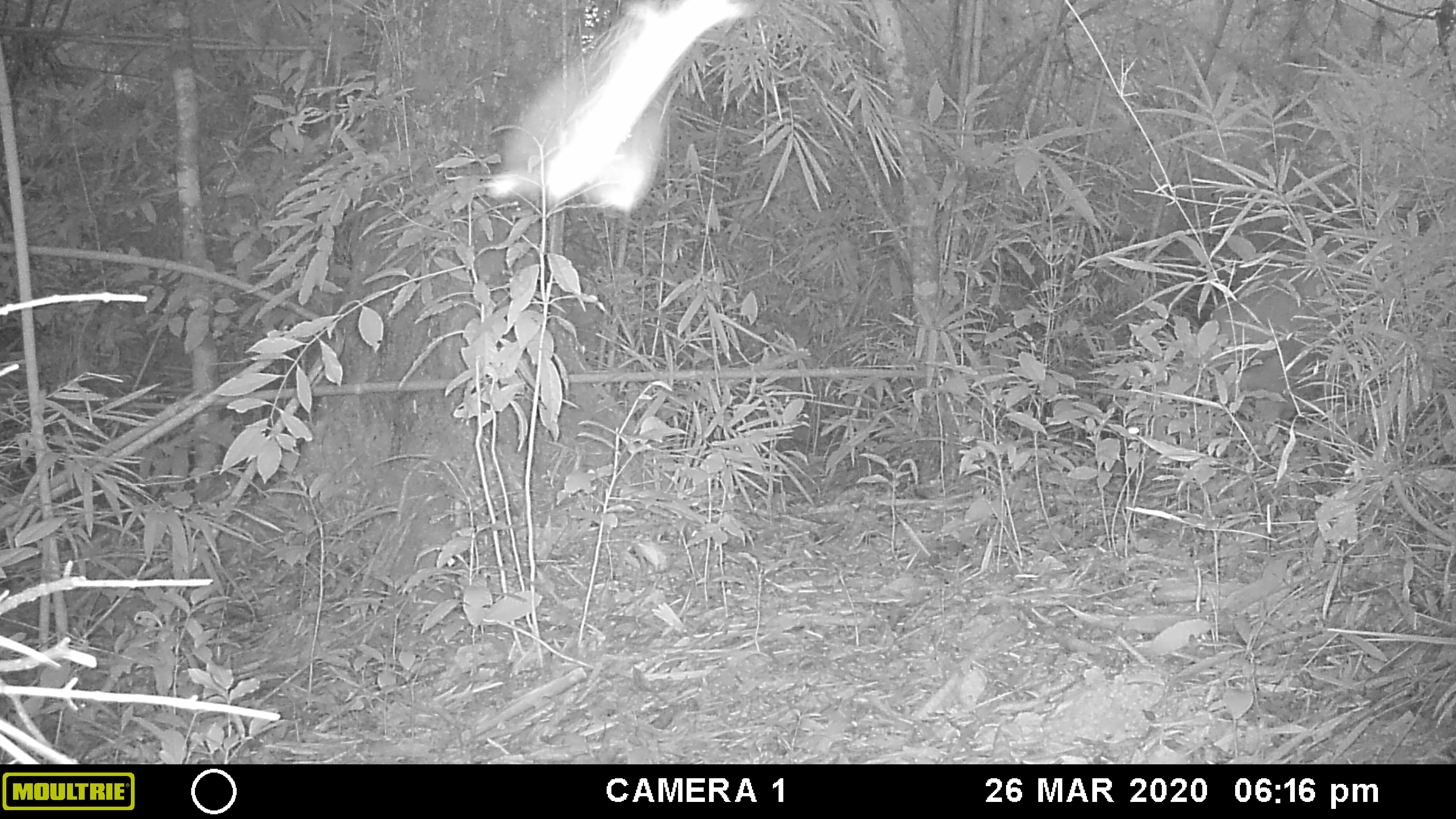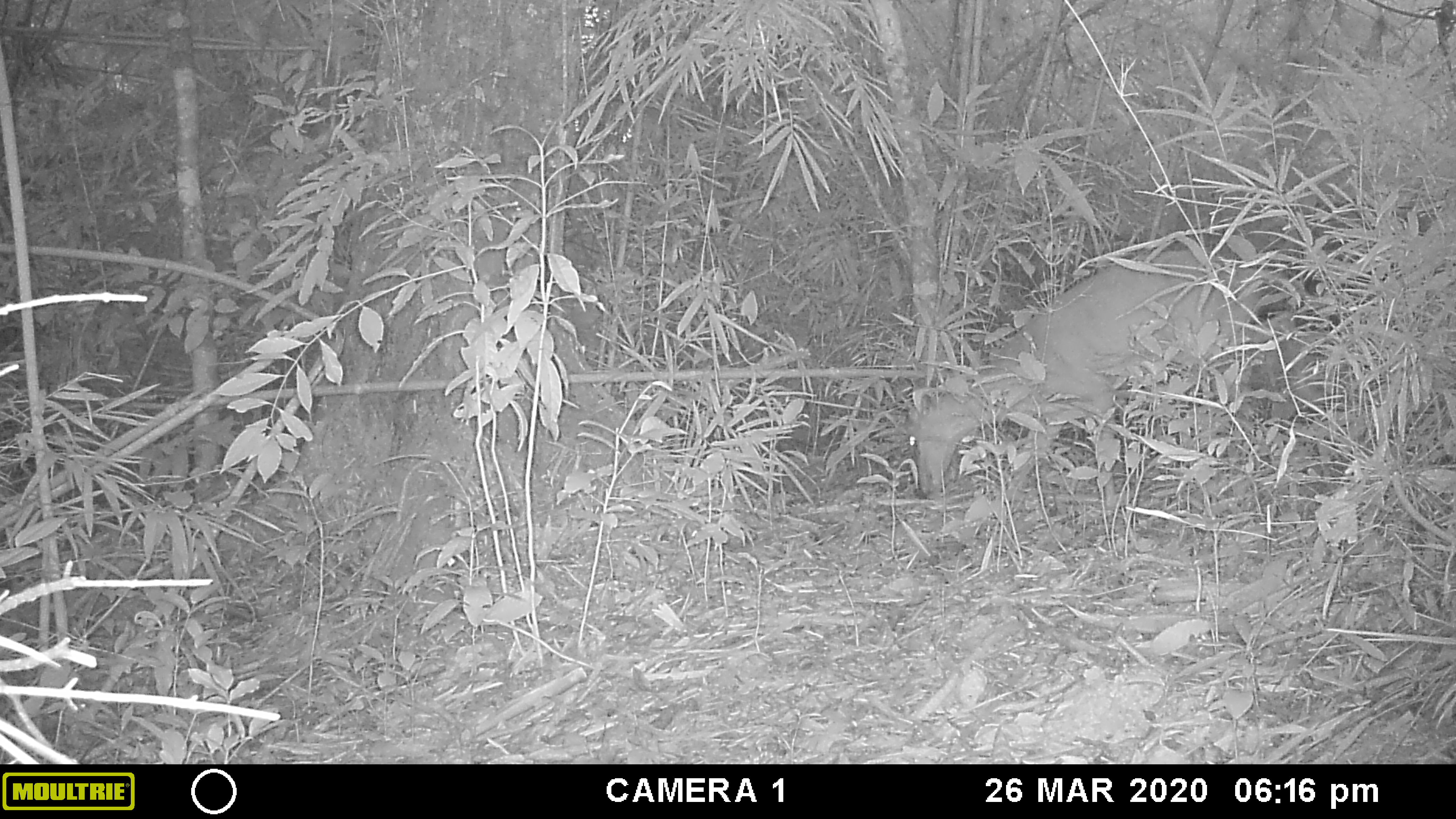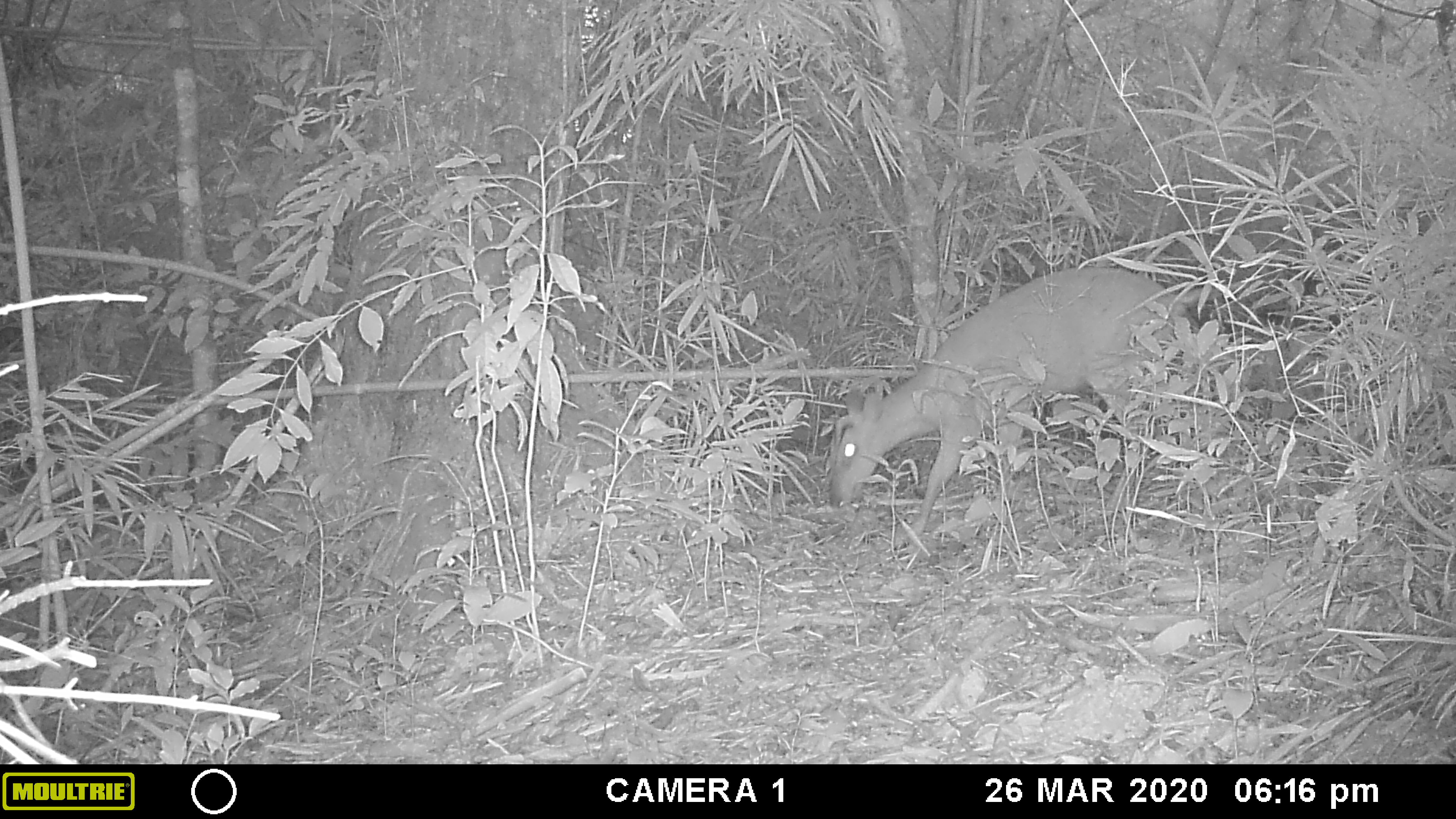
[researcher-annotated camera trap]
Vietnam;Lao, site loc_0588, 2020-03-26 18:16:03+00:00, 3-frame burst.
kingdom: Animalia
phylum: Chordata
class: Mammalia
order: Artiodactyla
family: Cervidae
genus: Muntiacus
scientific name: Muntiacus muntjak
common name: red muntjac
Red muntjac (Muntiacus muntjak). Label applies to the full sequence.